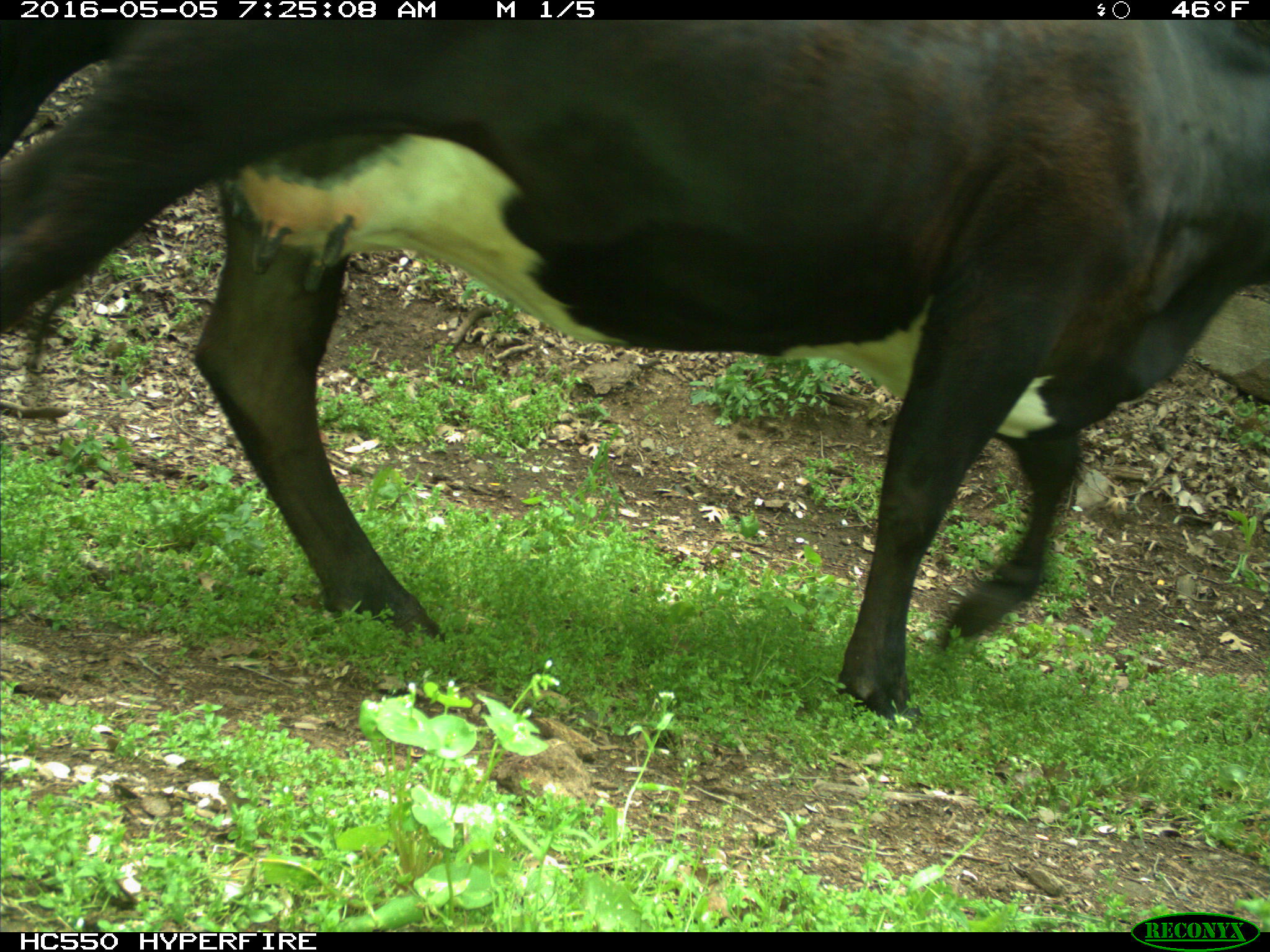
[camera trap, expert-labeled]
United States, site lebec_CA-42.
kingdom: Animalia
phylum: Chordata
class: Mammalia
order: Artiodactyla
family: Bovidae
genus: Bos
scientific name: Bos taurus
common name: domestic cow